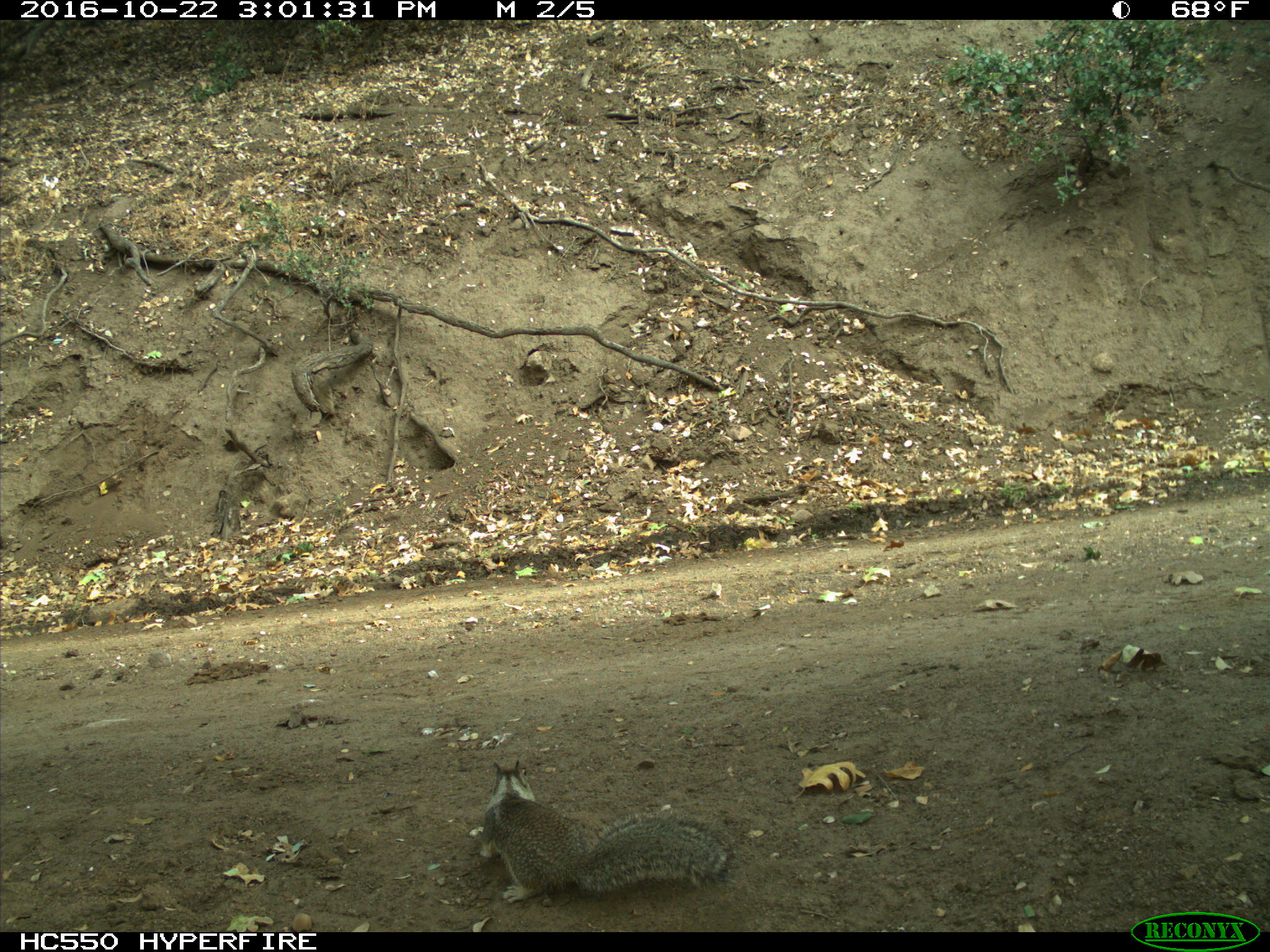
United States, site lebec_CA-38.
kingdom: Animalia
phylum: Chordata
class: Mammalia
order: Rodentia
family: Sciuridae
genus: Otospermophilus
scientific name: Otospermophilus beecheyi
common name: california ground squirrel